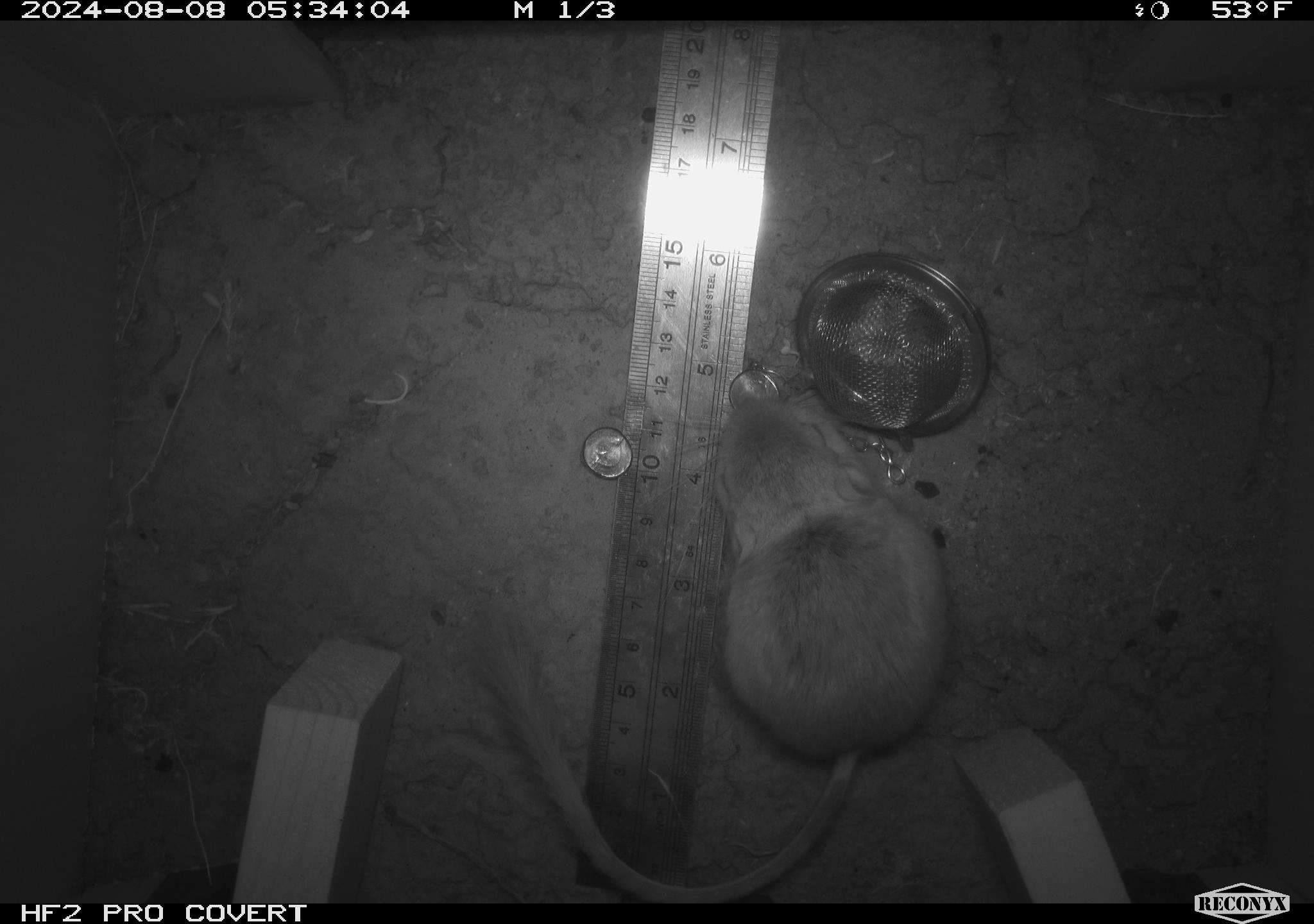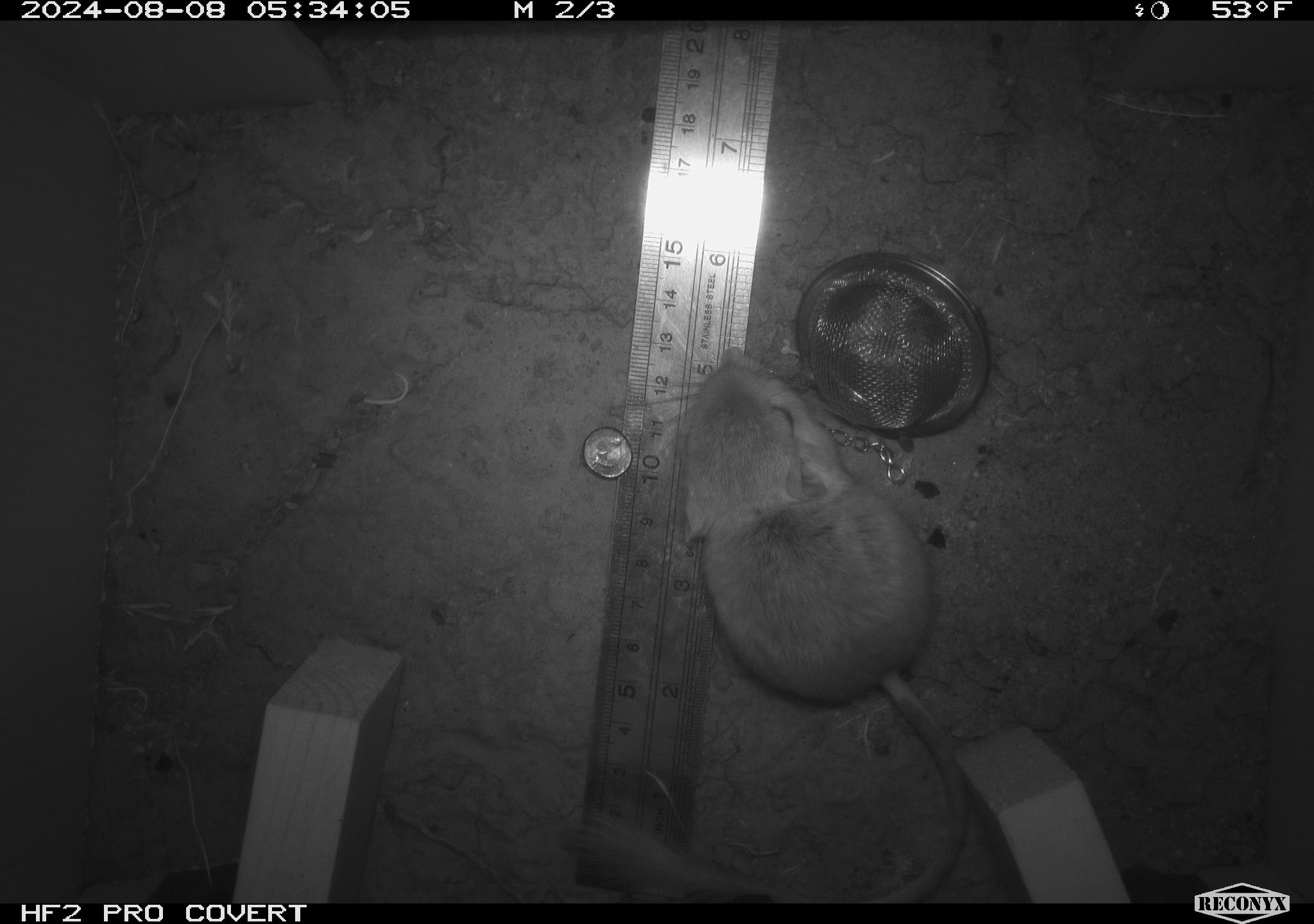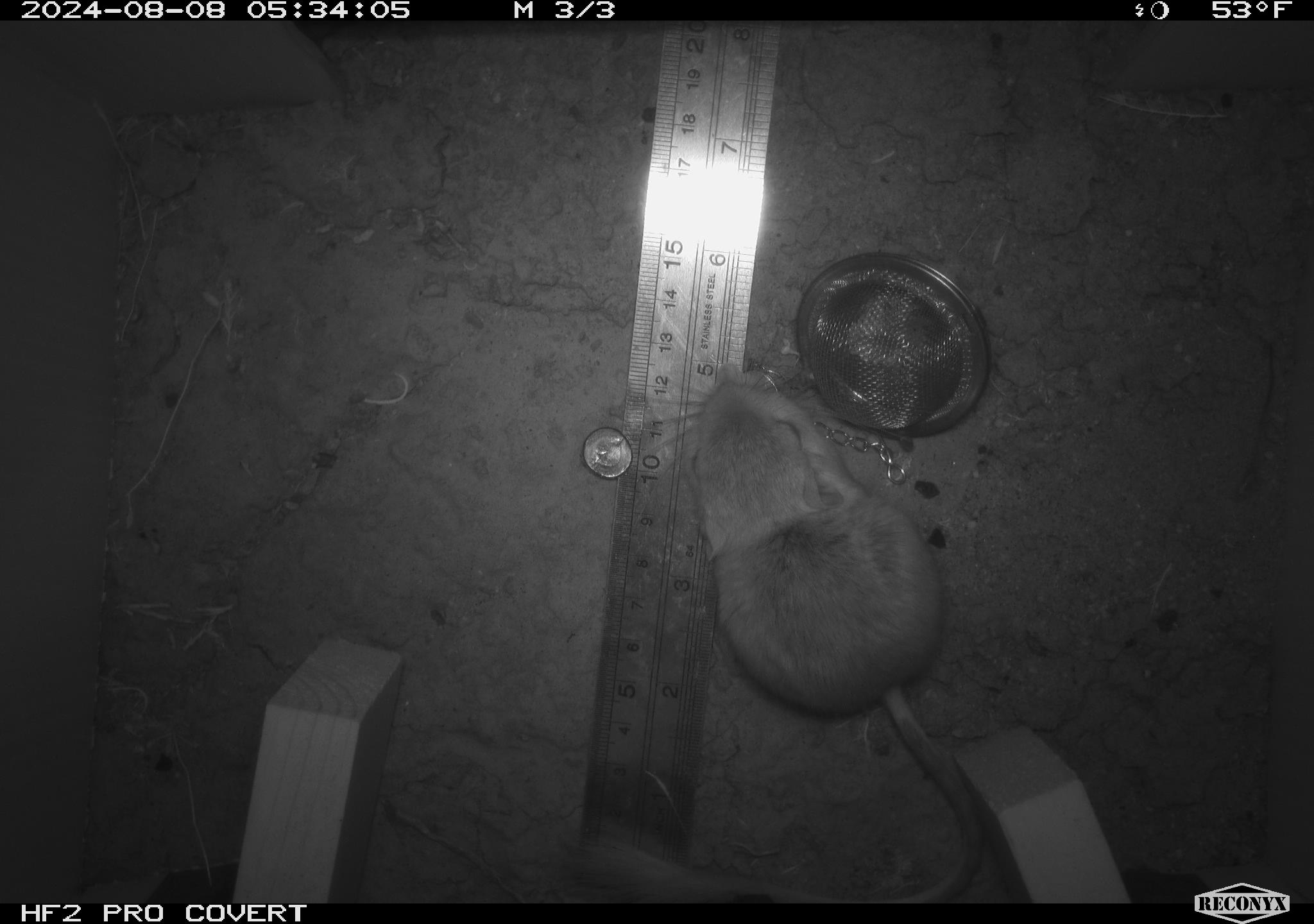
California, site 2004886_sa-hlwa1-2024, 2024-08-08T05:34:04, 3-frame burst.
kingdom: Animalia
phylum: Chordata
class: Mammalia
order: Rodentia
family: Heteromyidae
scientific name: Heteromyidae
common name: kangaroo rats and pocket mice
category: heteromyidae family